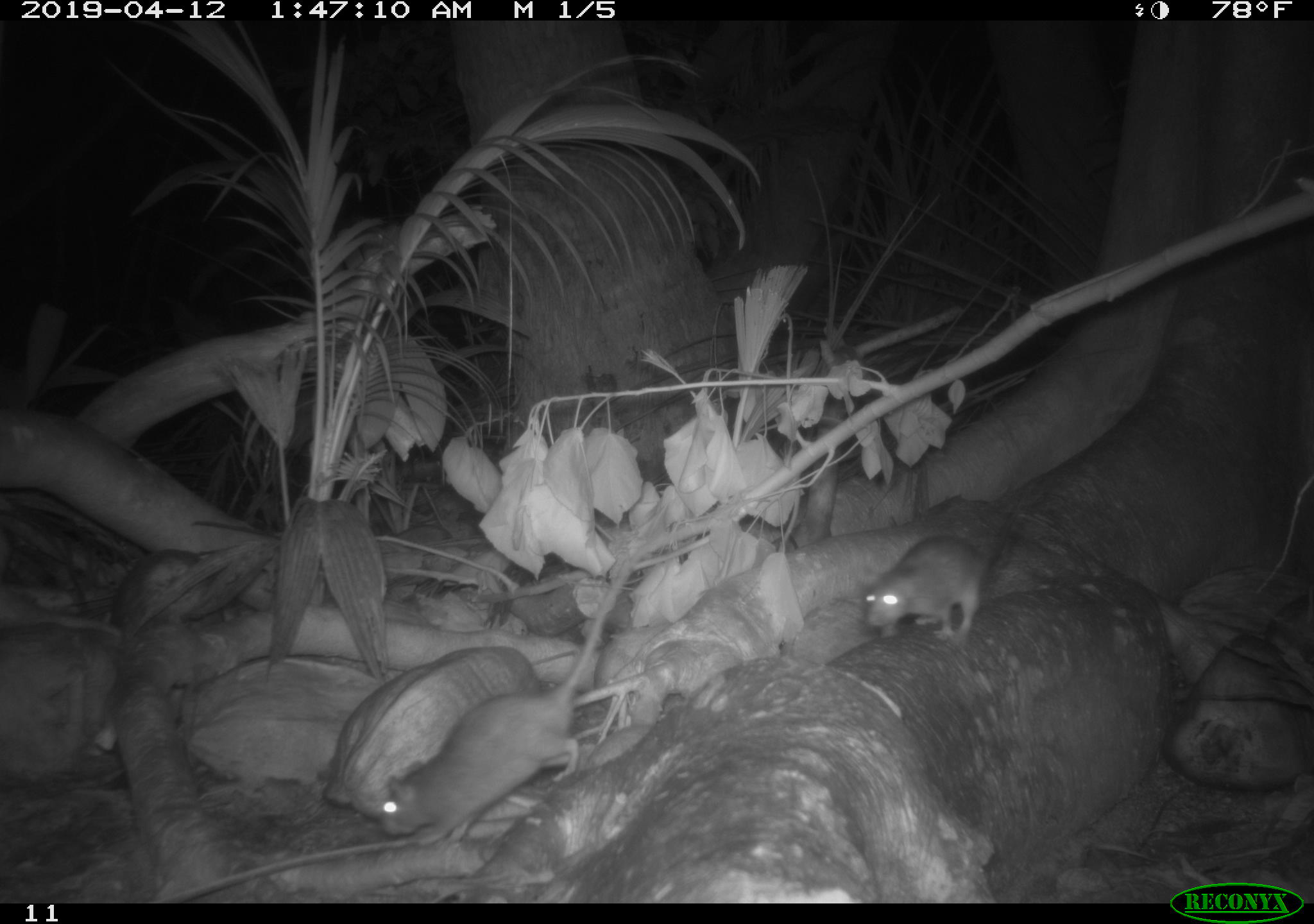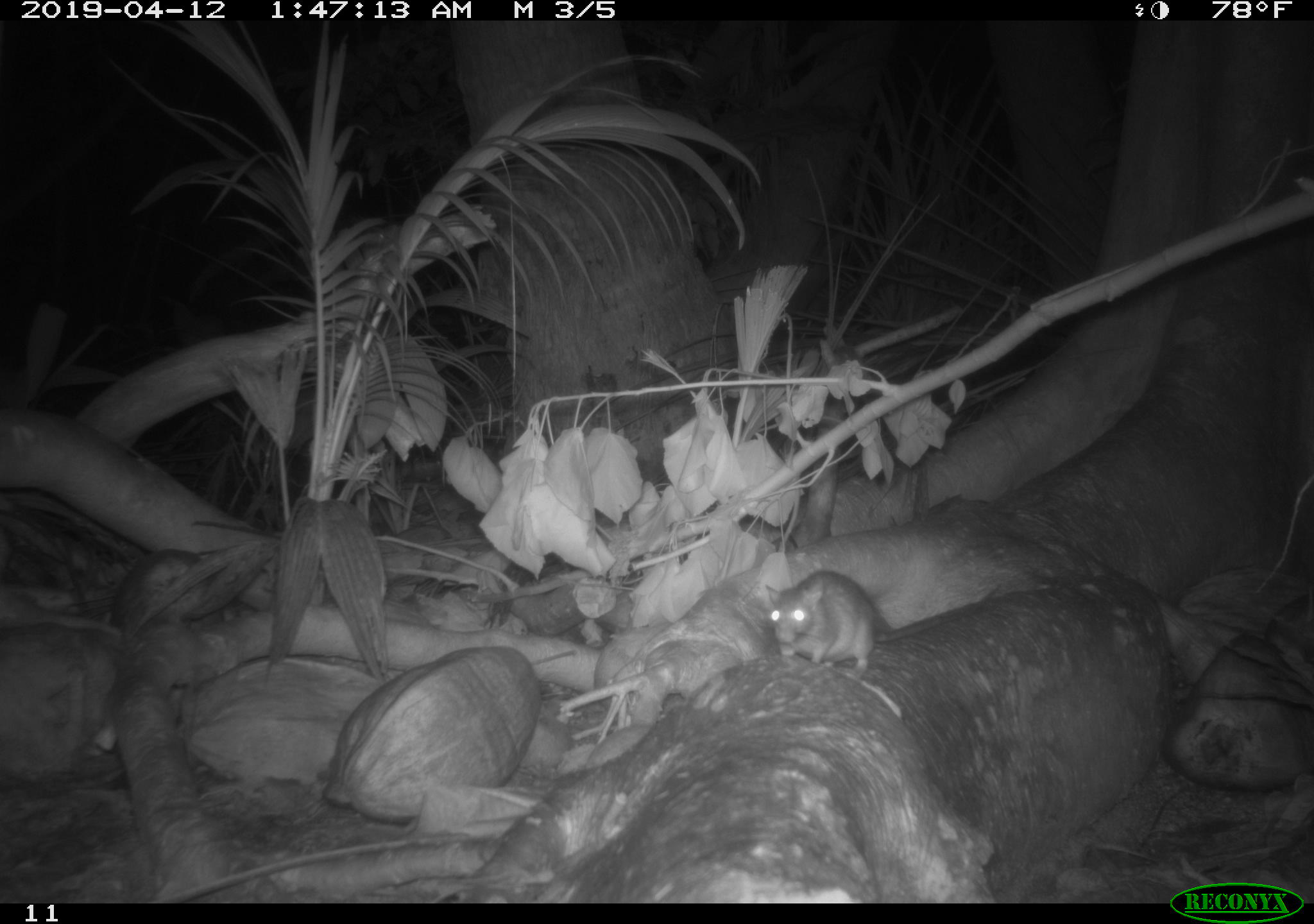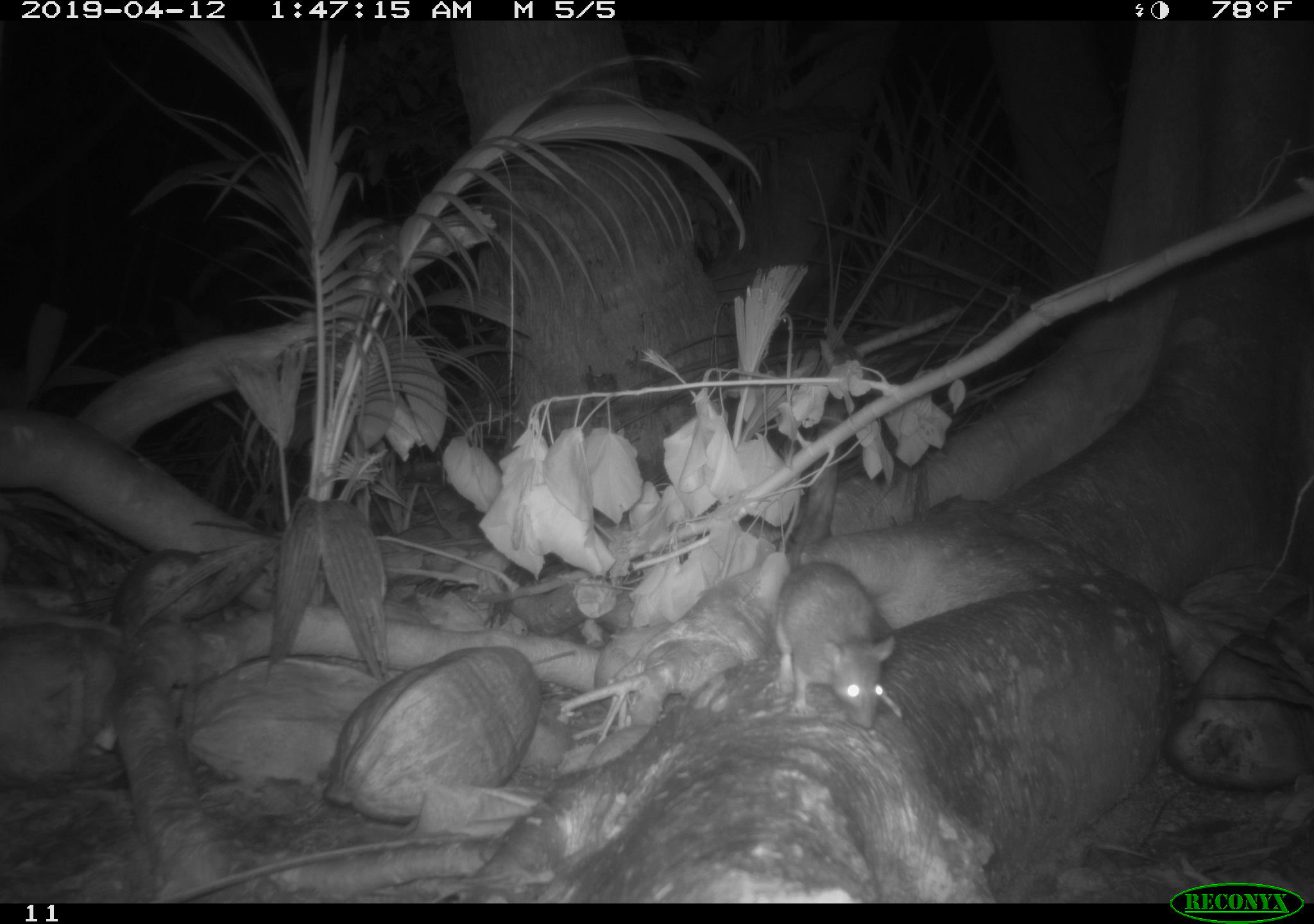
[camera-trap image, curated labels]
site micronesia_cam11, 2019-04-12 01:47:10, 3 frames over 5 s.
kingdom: Animalia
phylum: Chordata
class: Mammalia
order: Rodentia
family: Muridae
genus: Rattus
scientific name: Rattus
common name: rat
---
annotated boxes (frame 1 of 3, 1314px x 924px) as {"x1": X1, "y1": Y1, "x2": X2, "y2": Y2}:
rat: {"x1": 377, "y1": 539, "x2": 639, "y2": 853}; {"x1": 855, "y1": 530, "x2": 992, "y2": 641}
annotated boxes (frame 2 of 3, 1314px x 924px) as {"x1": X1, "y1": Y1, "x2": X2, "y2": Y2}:
rat: {"x1": 764, "y1": 568, "x2": 892, "y2": 674}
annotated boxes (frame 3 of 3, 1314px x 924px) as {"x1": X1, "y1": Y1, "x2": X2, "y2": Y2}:
rat: {"x1": 781, "y1": 489, "x2": 907, "y2": 732}